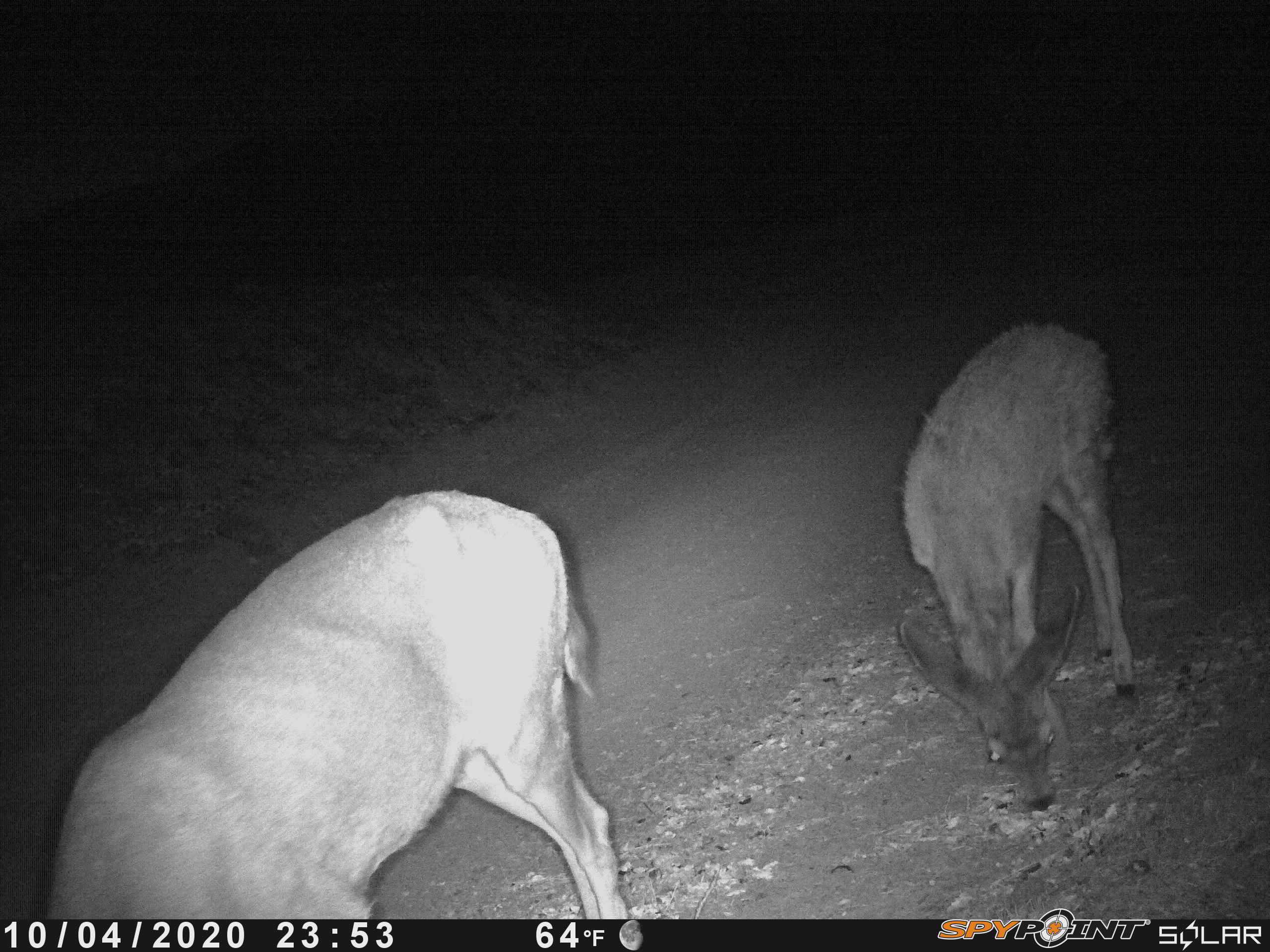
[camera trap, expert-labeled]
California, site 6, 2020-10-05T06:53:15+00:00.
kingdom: Animalia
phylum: Chordata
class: Mammalia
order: Artiodactyla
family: Cervidae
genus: Odocoileus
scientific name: Odocoileus hemionus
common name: mule deer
Mule deer (Odocoileus hemionus).